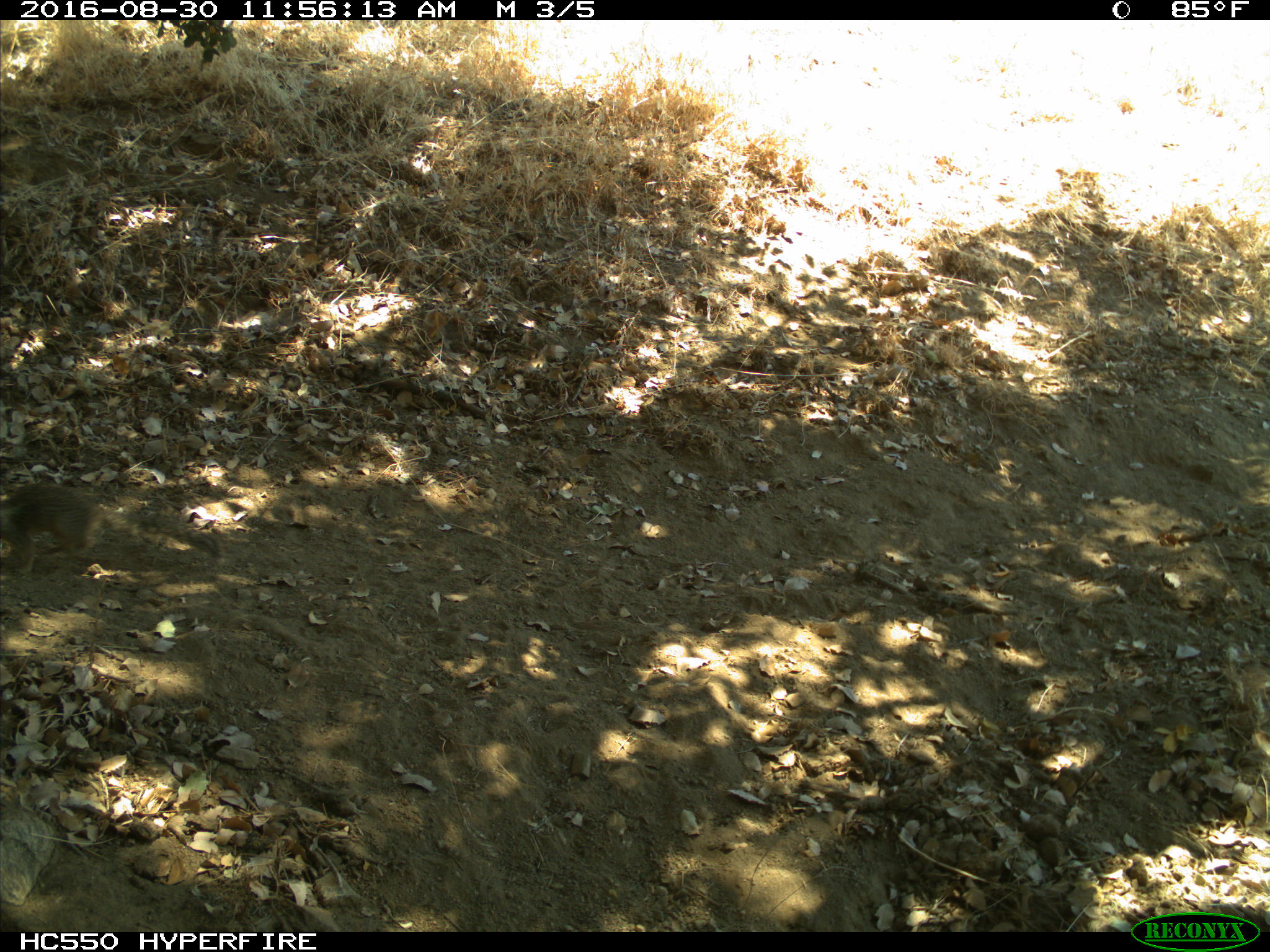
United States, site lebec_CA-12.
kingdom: Animalia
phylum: Chordata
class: Mammalia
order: Rodentia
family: Sciuridae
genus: Otospermophilus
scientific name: Otospermophilus beecheyi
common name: california ground squirrel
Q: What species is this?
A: Otospermophilus beecheyi (california ground squirrel).